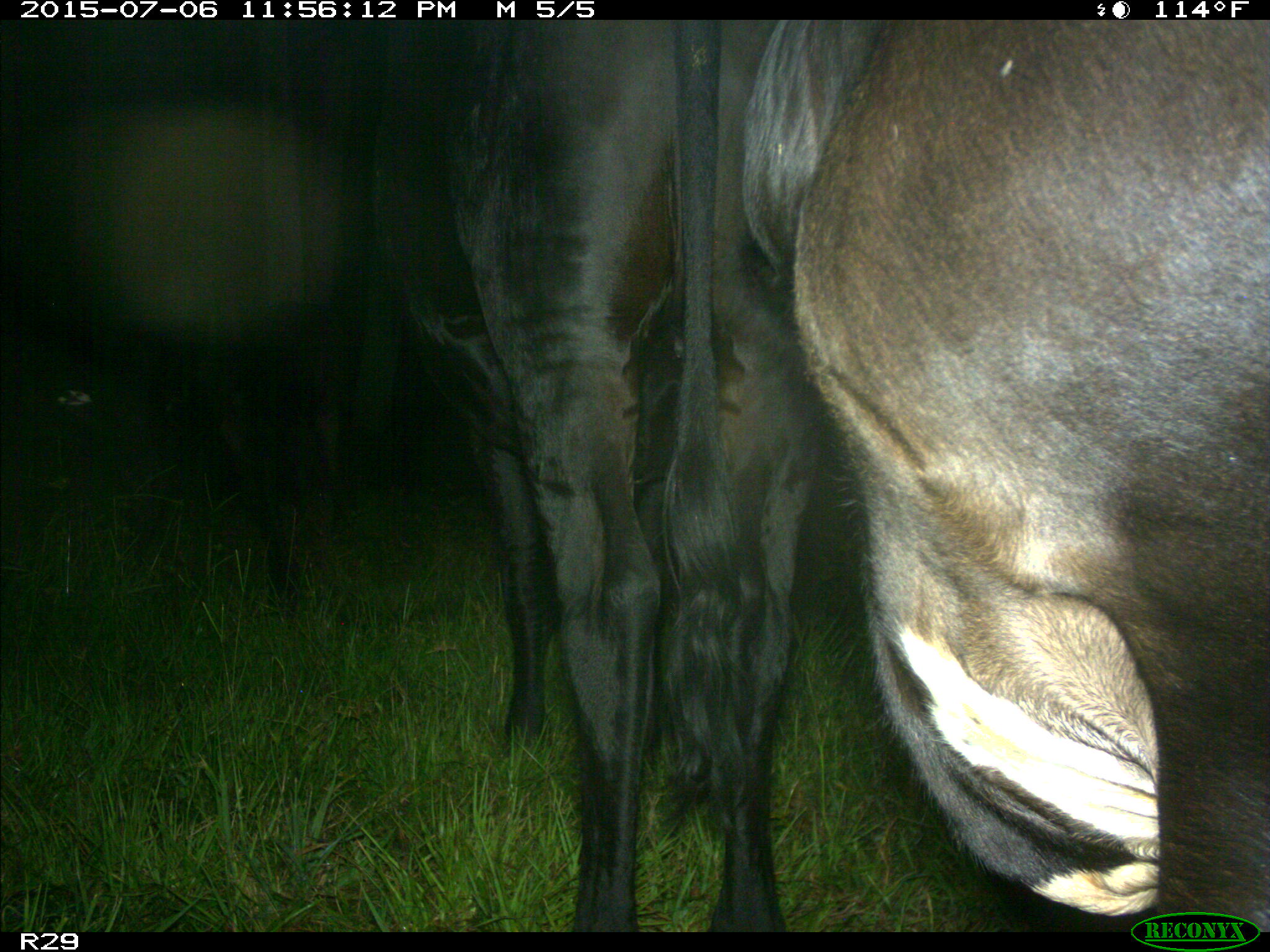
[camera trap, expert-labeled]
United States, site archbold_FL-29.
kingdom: Animalia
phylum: Chordata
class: Mammalia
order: Artiodactyla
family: Bovidae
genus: Bos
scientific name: Bos taurus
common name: domestic cow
Bos taurus (domestic cow).